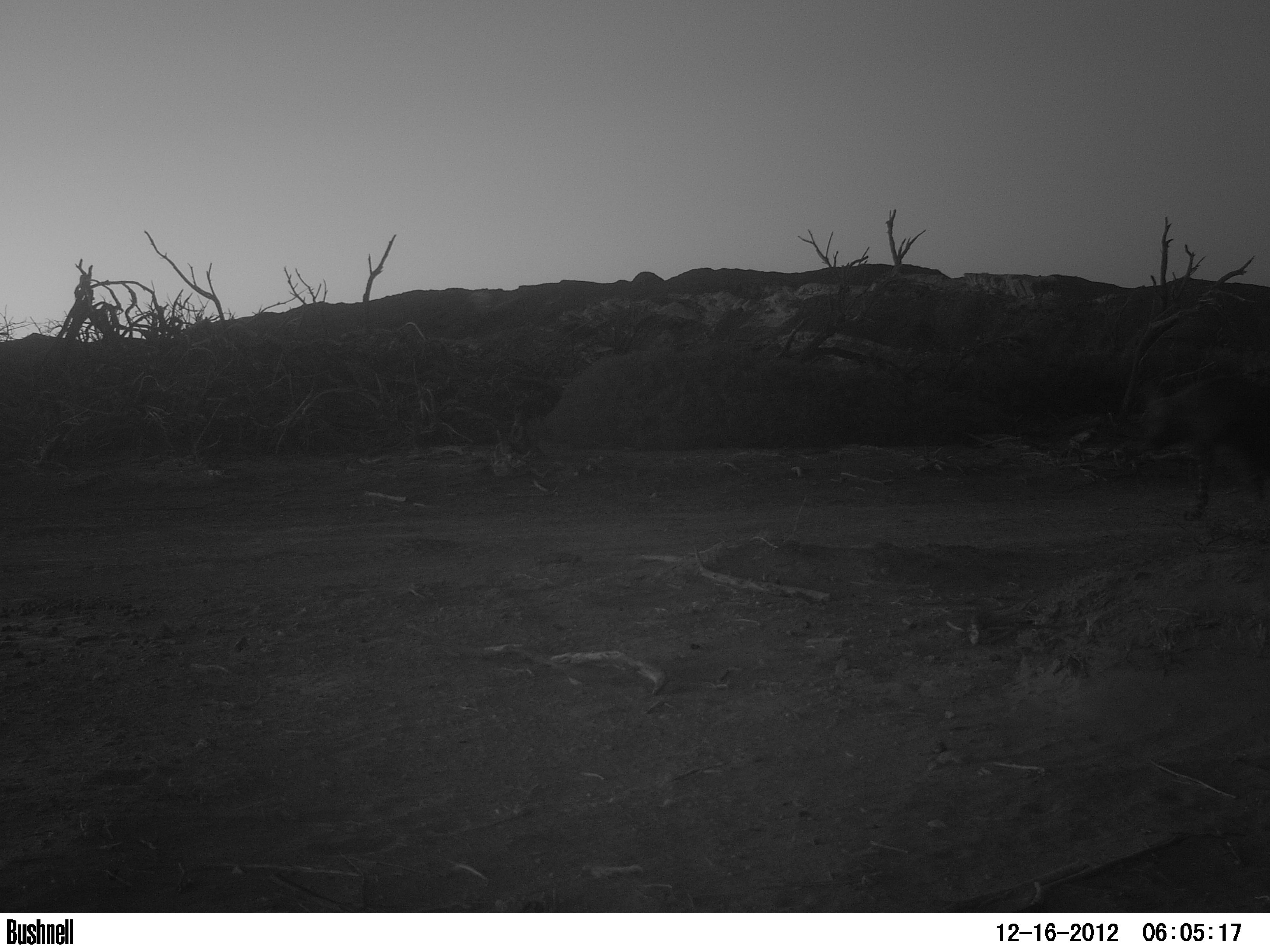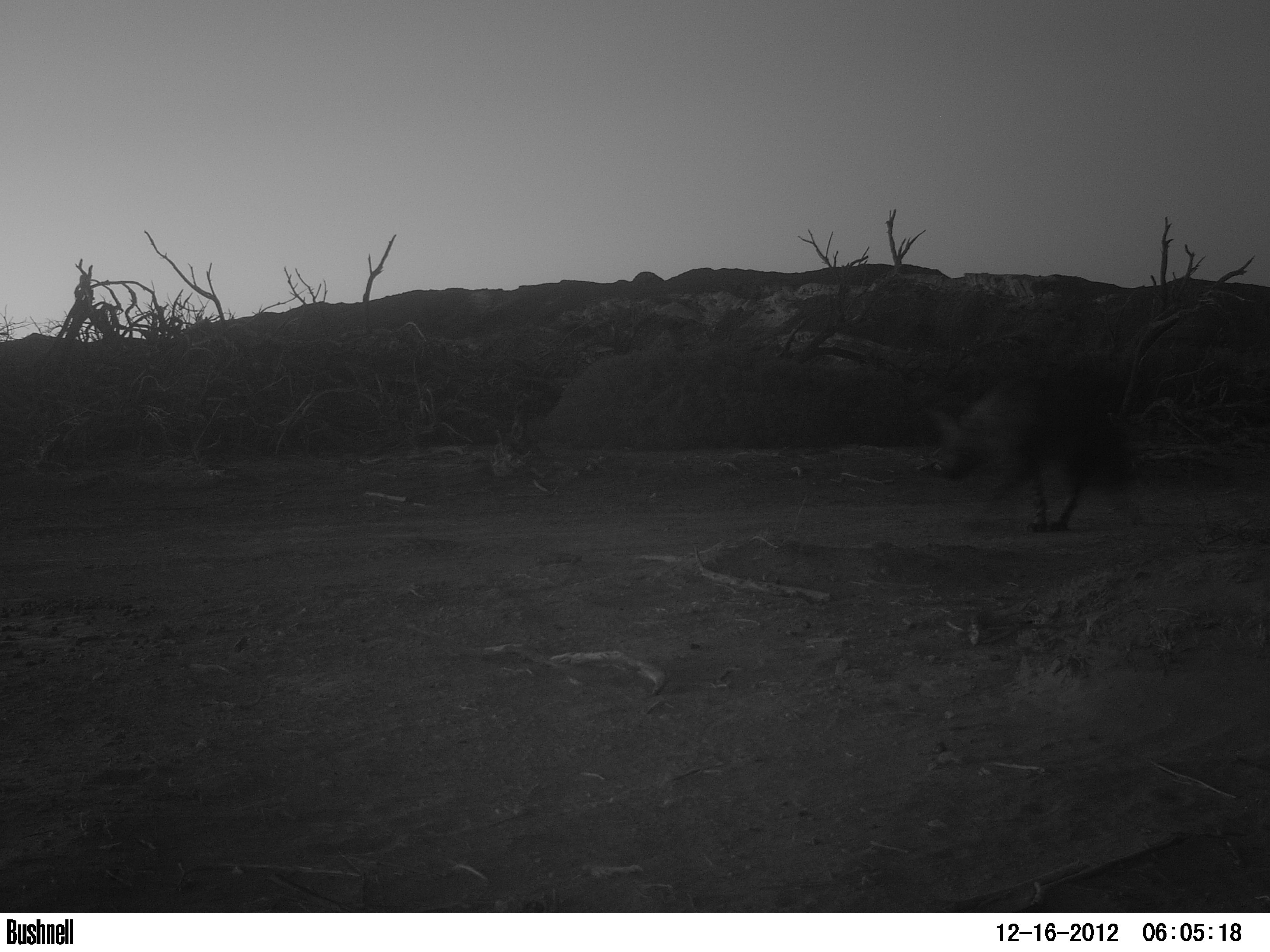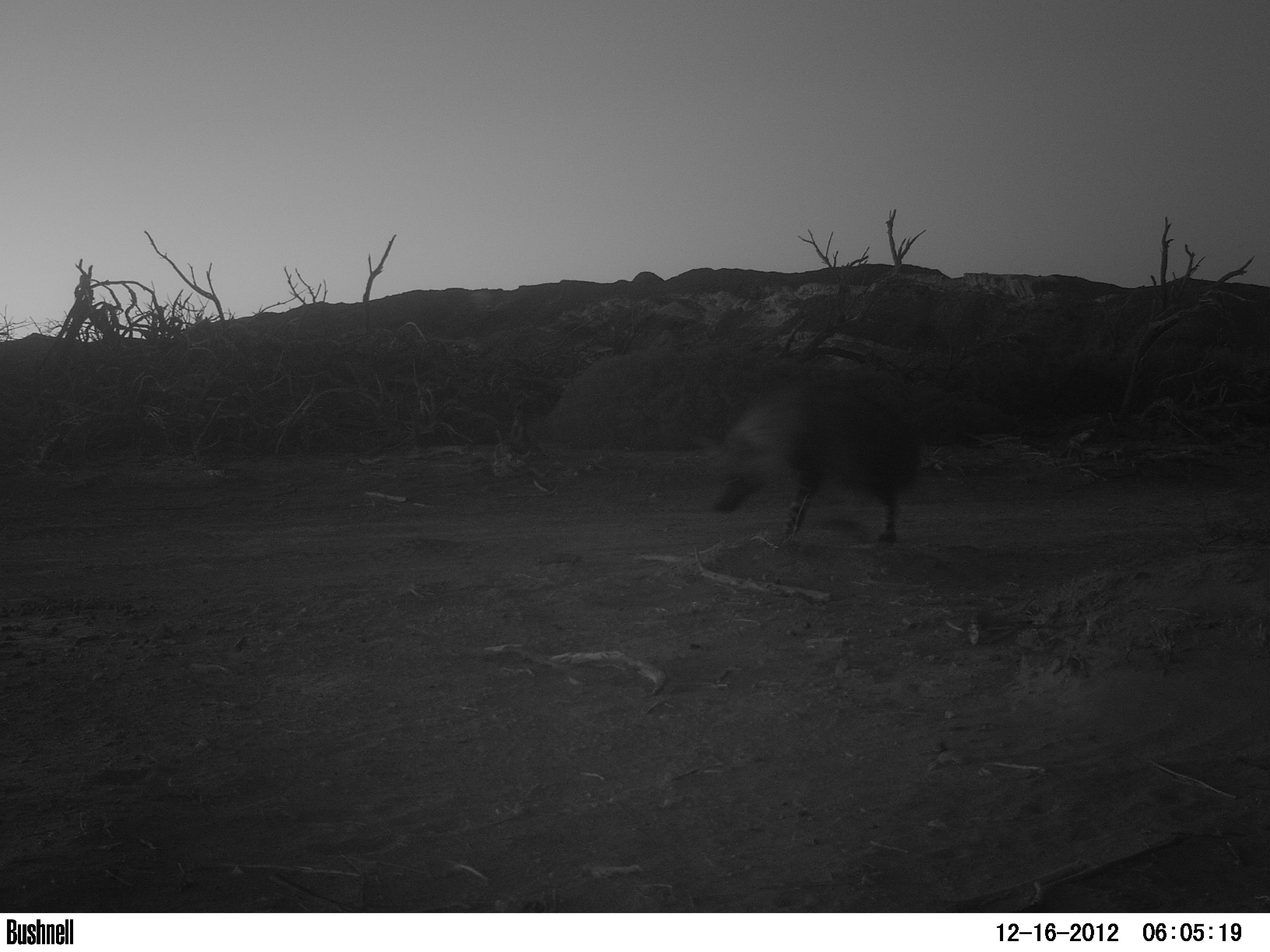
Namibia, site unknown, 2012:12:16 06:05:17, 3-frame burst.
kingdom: Animalia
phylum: Chordata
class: Mammalia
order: Carnivora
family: Hyaenidae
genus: Parahyaena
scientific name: Parahyaena brunnea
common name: brown hyena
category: hyaena brunnea